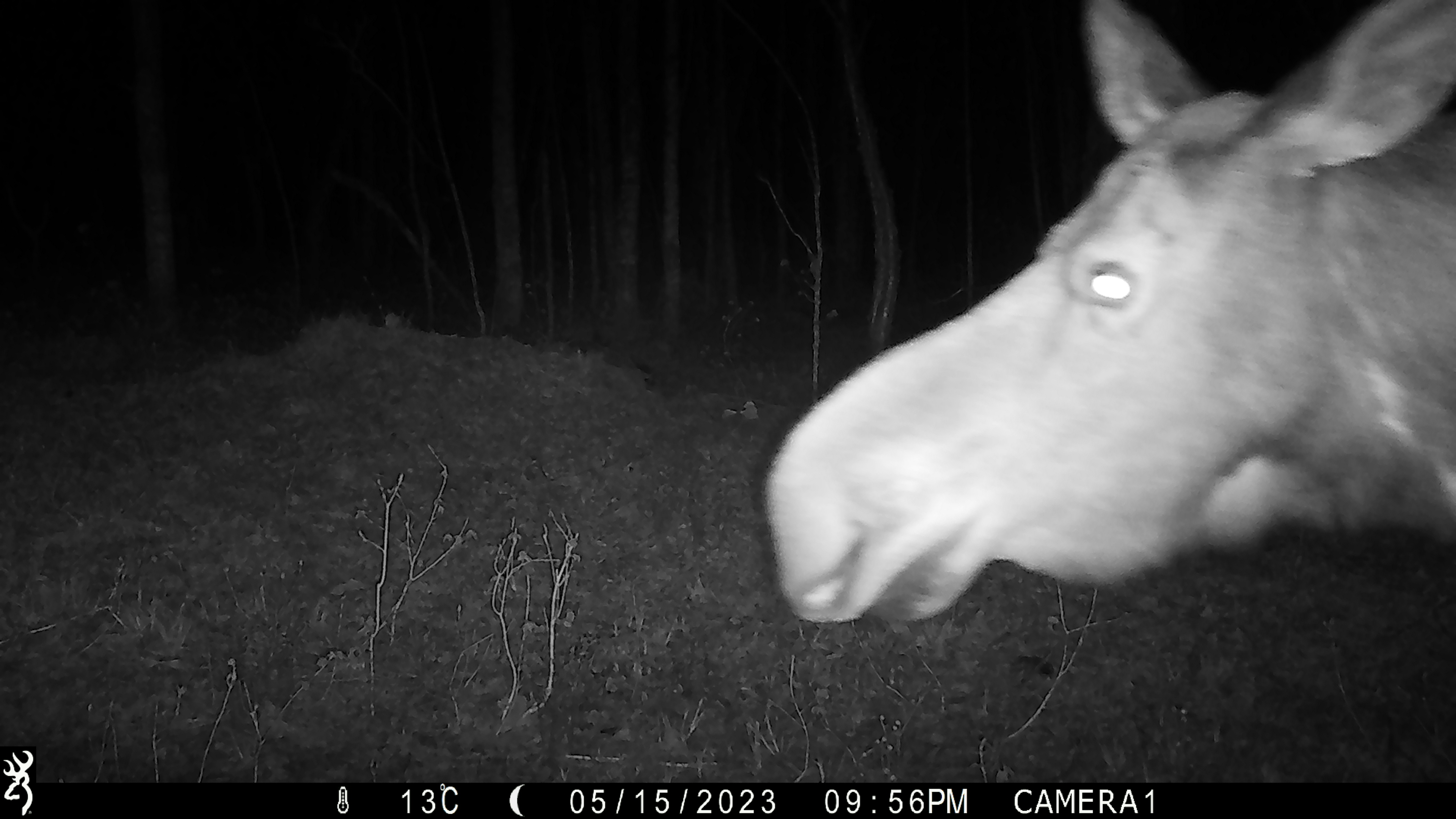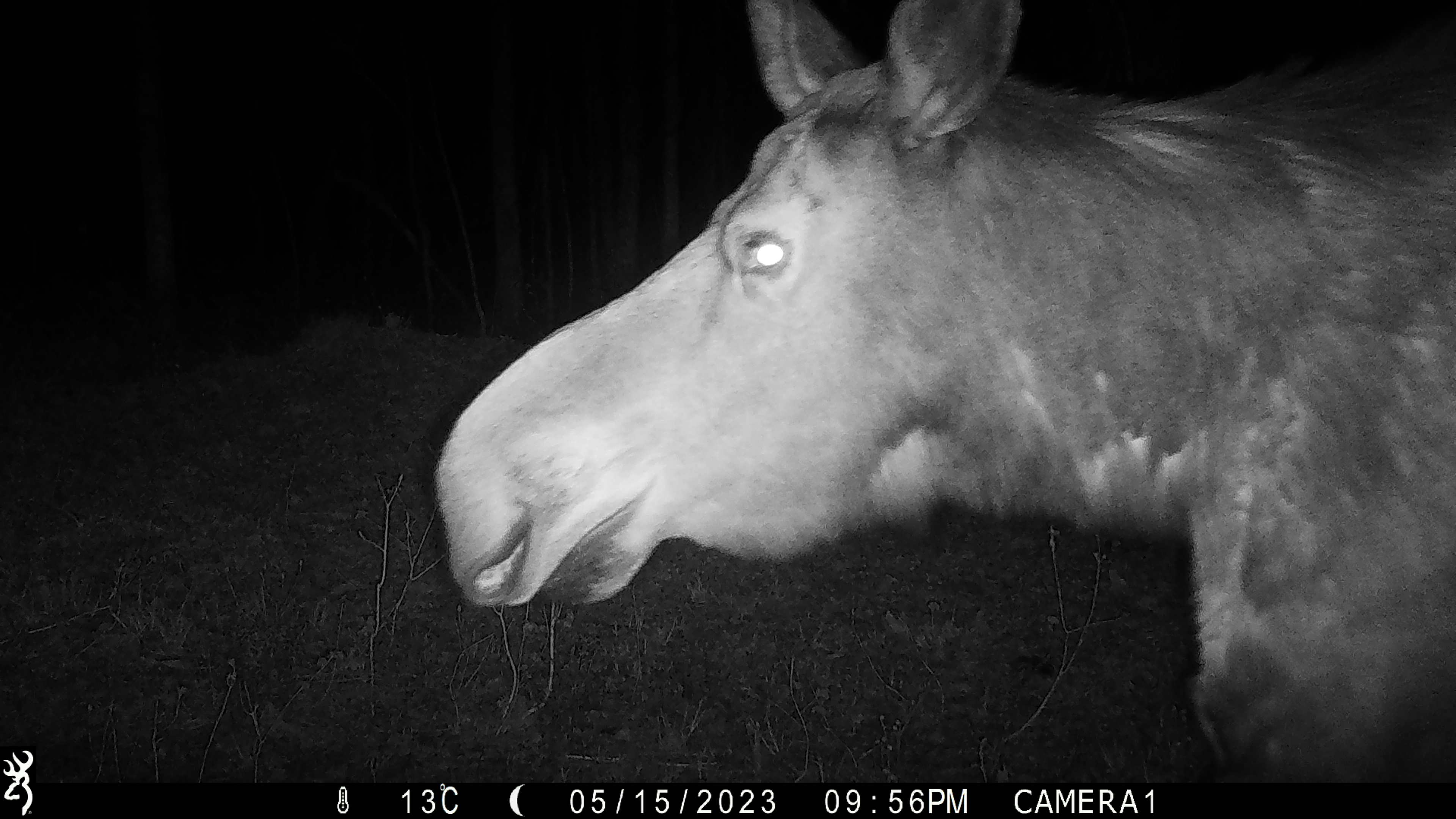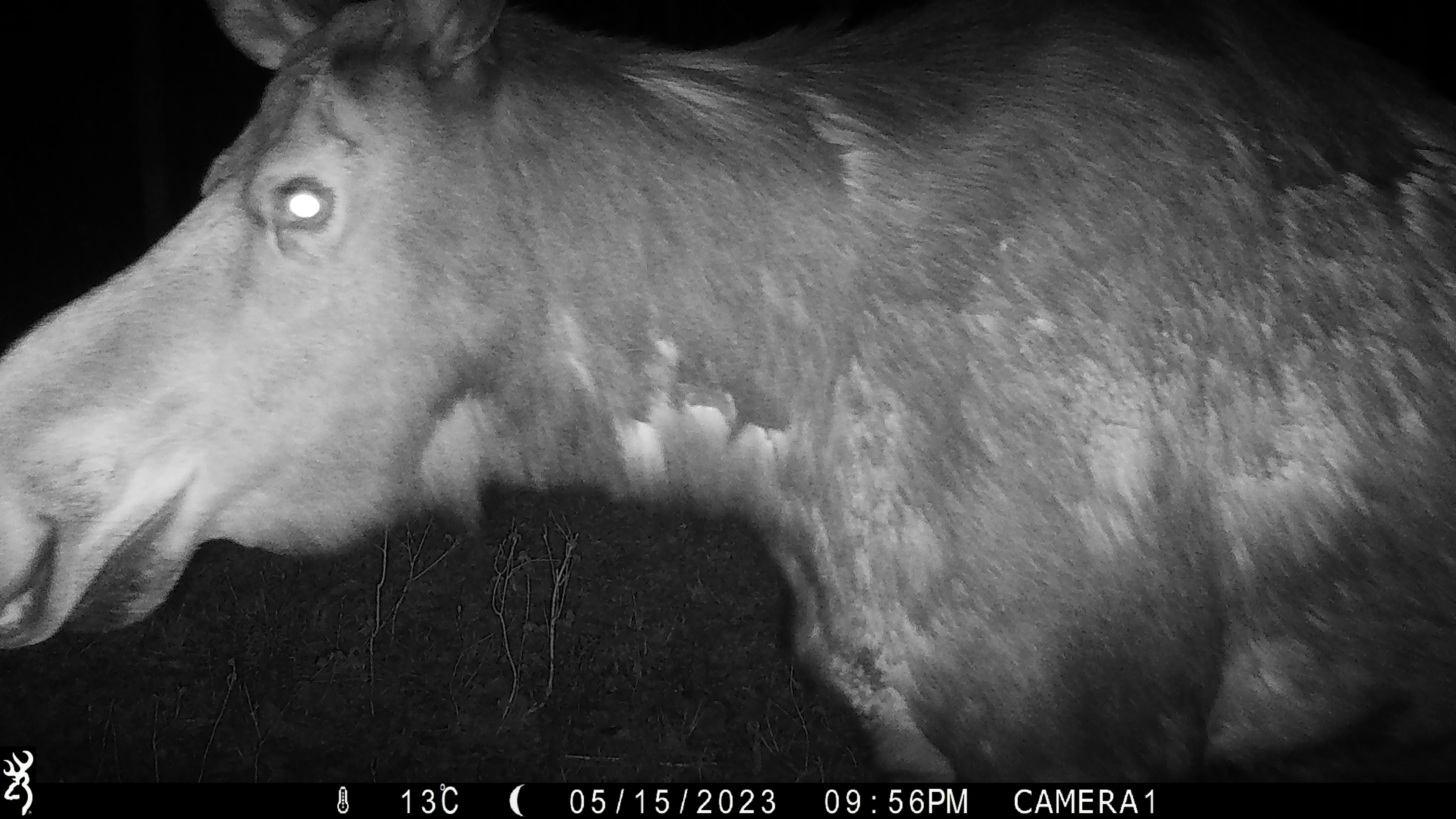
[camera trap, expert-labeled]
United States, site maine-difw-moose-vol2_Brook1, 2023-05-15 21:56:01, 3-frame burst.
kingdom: Animalia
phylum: Chordata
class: Mammalia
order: Artiodactyla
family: Cervidae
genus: Alces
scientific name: Alces alces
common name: moose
Moose (Alces alces).